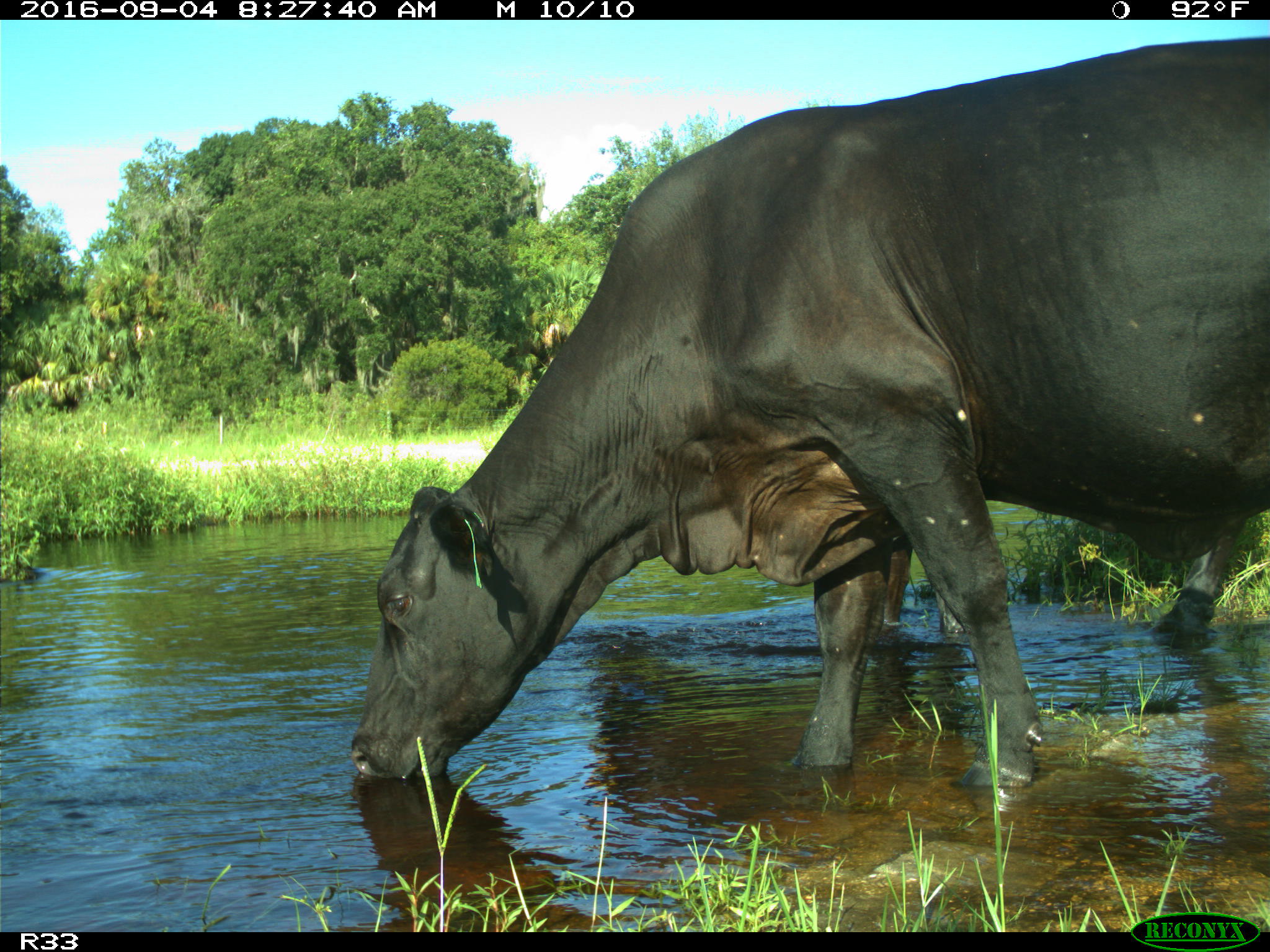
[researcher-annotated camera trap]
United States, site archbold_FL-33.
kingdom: Animalia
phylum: Chordata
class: Mammalia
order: Artiodactyla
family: Bovidae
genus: Bos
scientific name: Bos taurus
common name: domestic cow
Bos taurus (domestic cow).